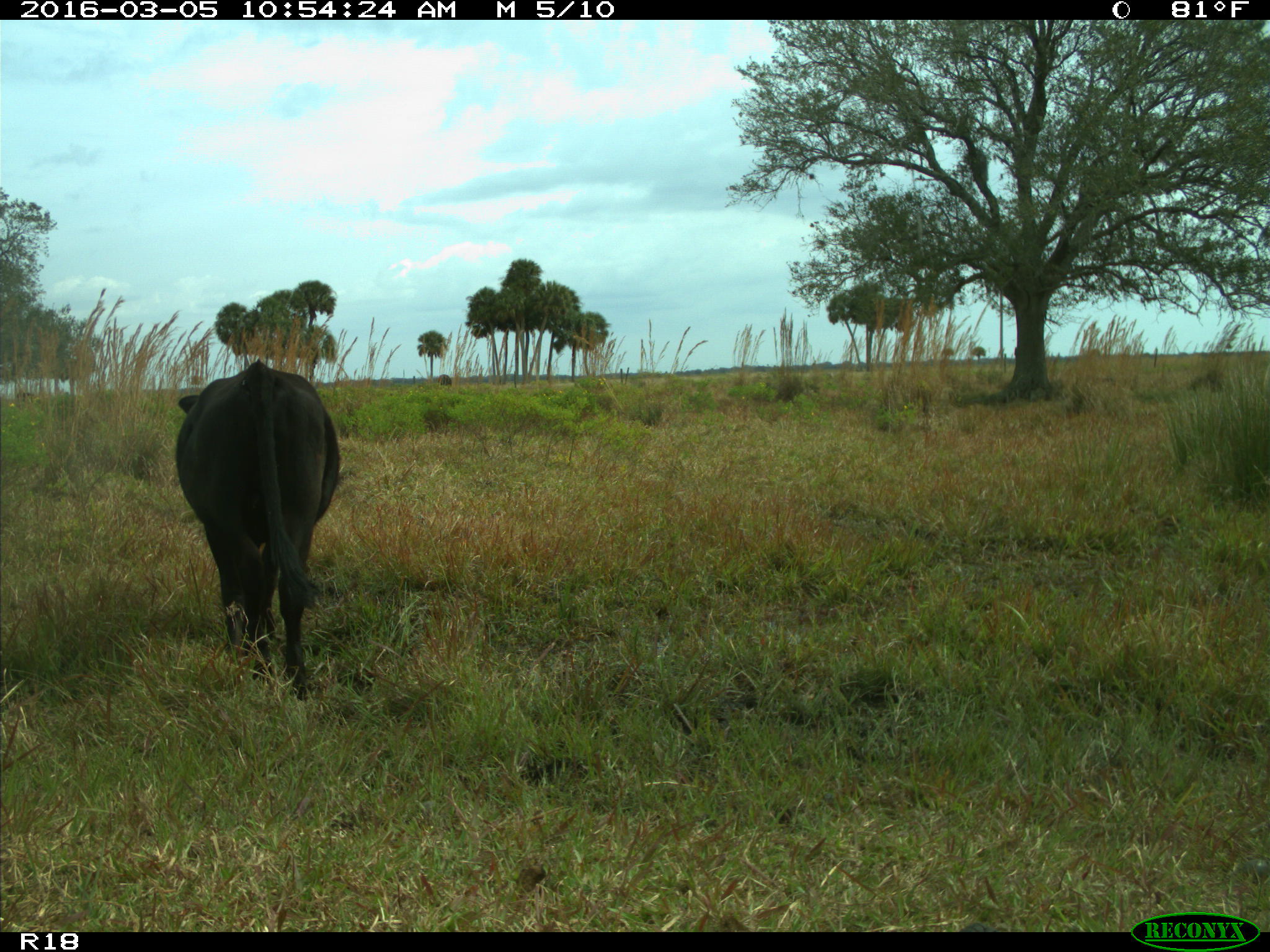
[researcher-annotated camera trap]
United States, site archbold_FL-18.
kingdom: Animalia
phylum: Chordata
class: Mammalia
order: Artiodactyla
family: Bovidae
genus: Bos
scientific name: Bos taurus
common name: domestic cow